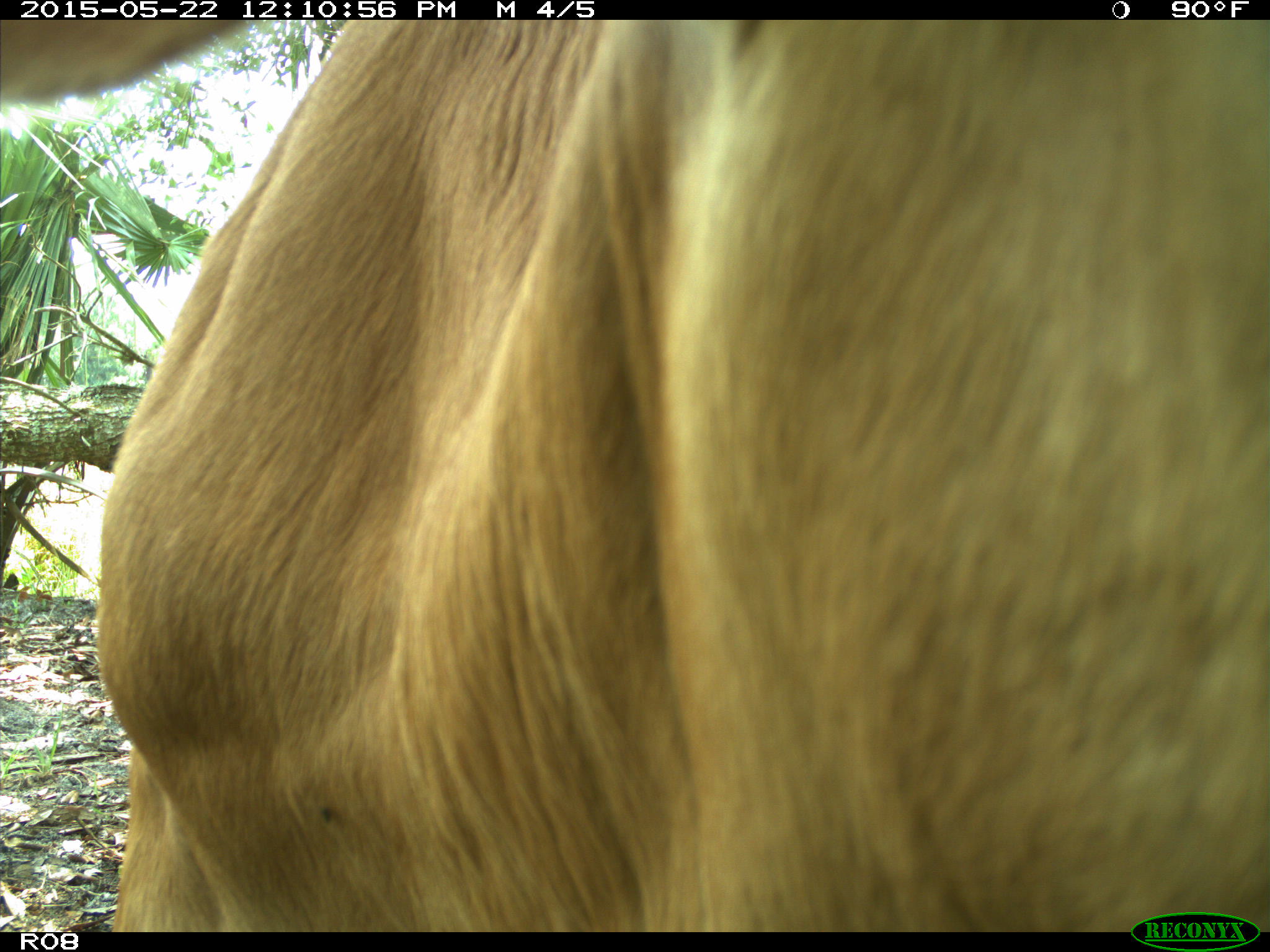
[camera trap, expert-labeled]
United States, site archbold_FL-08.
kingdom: Animalia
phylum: Chordata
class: Mammalia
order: Artiodactyla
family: Bovidae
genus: Bos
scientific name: Bos taurus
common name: domestic cow